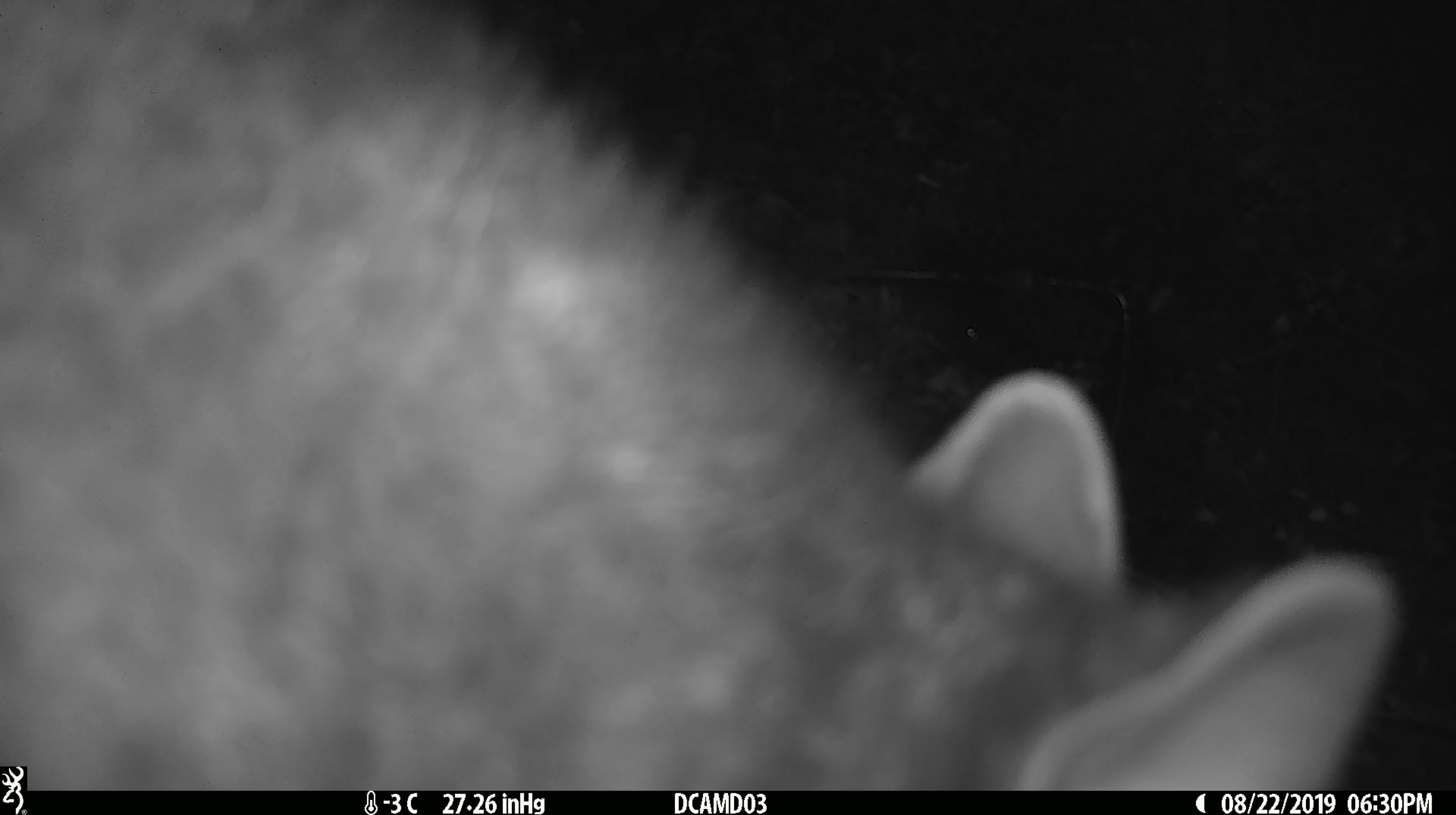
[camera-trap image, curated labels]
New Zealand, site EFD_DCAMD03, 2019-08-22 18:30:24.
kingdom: Animalia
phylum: Chordata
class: Mammalia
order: Diprotodontia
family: Phalangeridae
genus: Trichosurus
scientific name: Trichosurus vulpecula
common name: common brushtail possum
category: possum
Possum (common brushtail possum) (Trichosurus vulpecula).